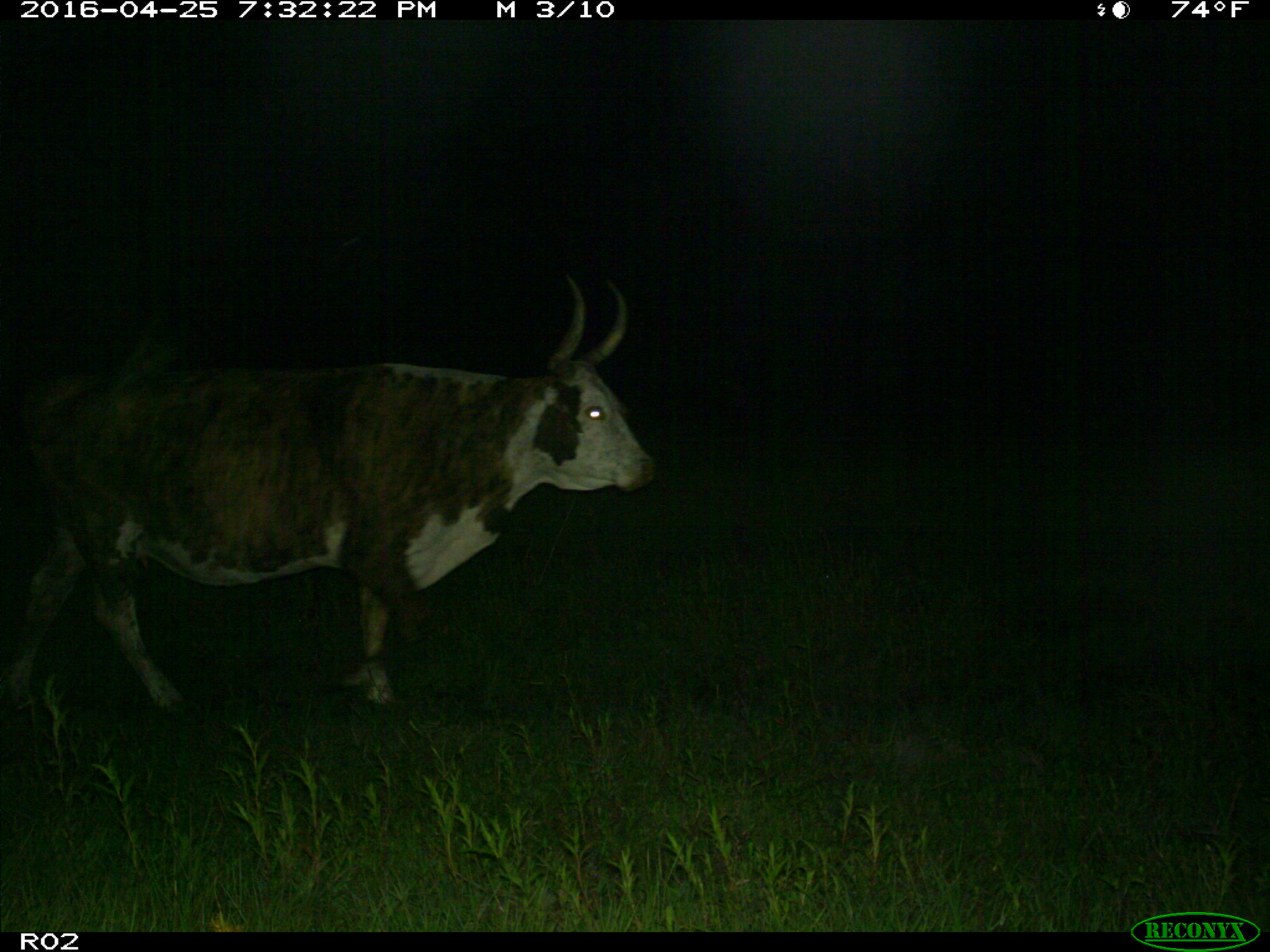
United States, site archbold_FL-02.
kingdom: Animalia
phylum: Chordata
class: Mammalia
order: Artiodactyla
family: Bovidae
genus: Bos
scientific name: Bos taurus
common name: domestic cow